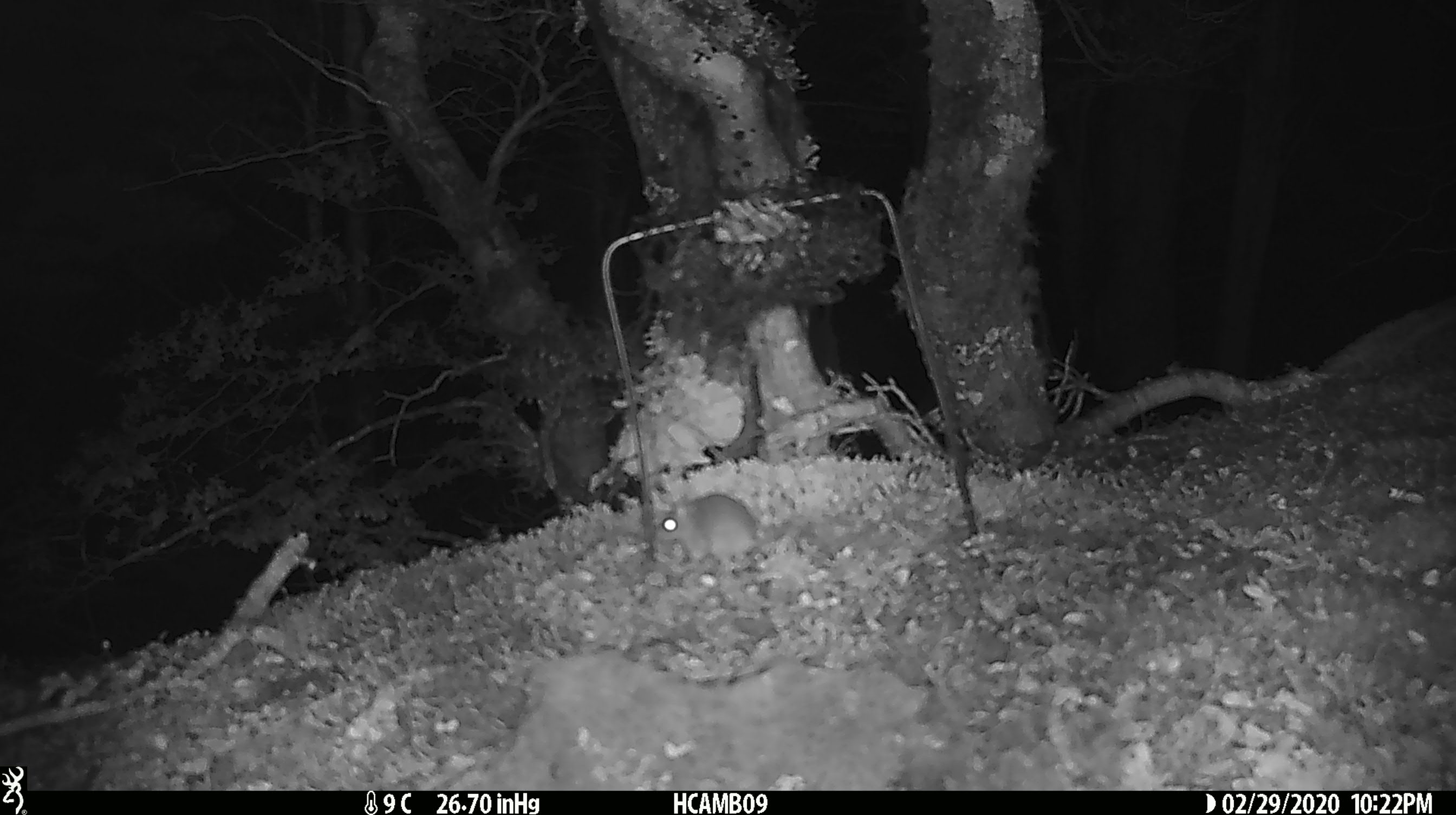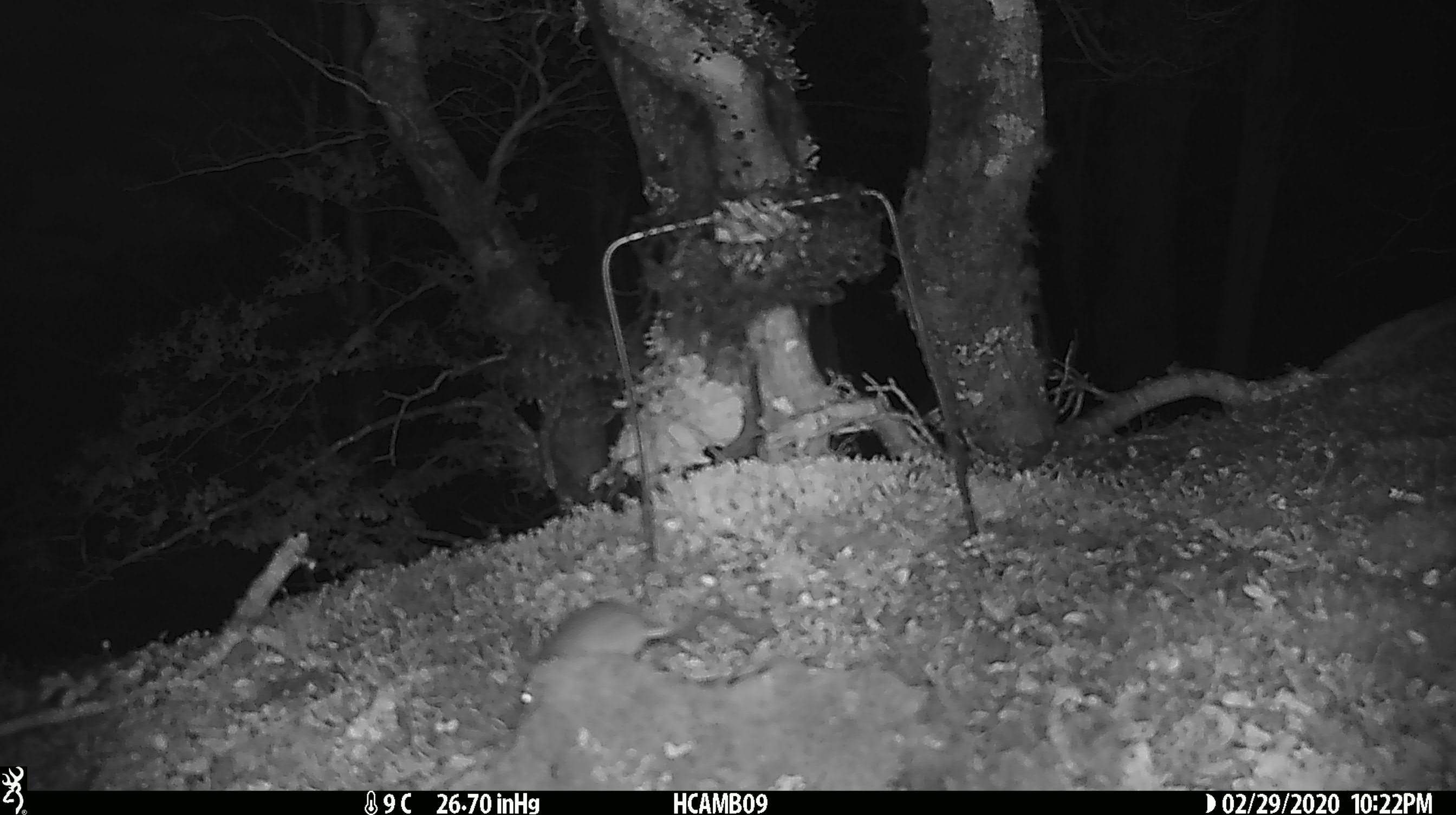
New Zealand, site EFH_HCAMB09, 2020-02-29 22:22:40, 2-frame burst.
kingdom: Animalia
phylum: Chordata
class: Mammalia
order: Rodentia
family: Muridae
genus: Mus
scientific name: Mus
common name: mouse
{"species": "mouse (Mus)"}